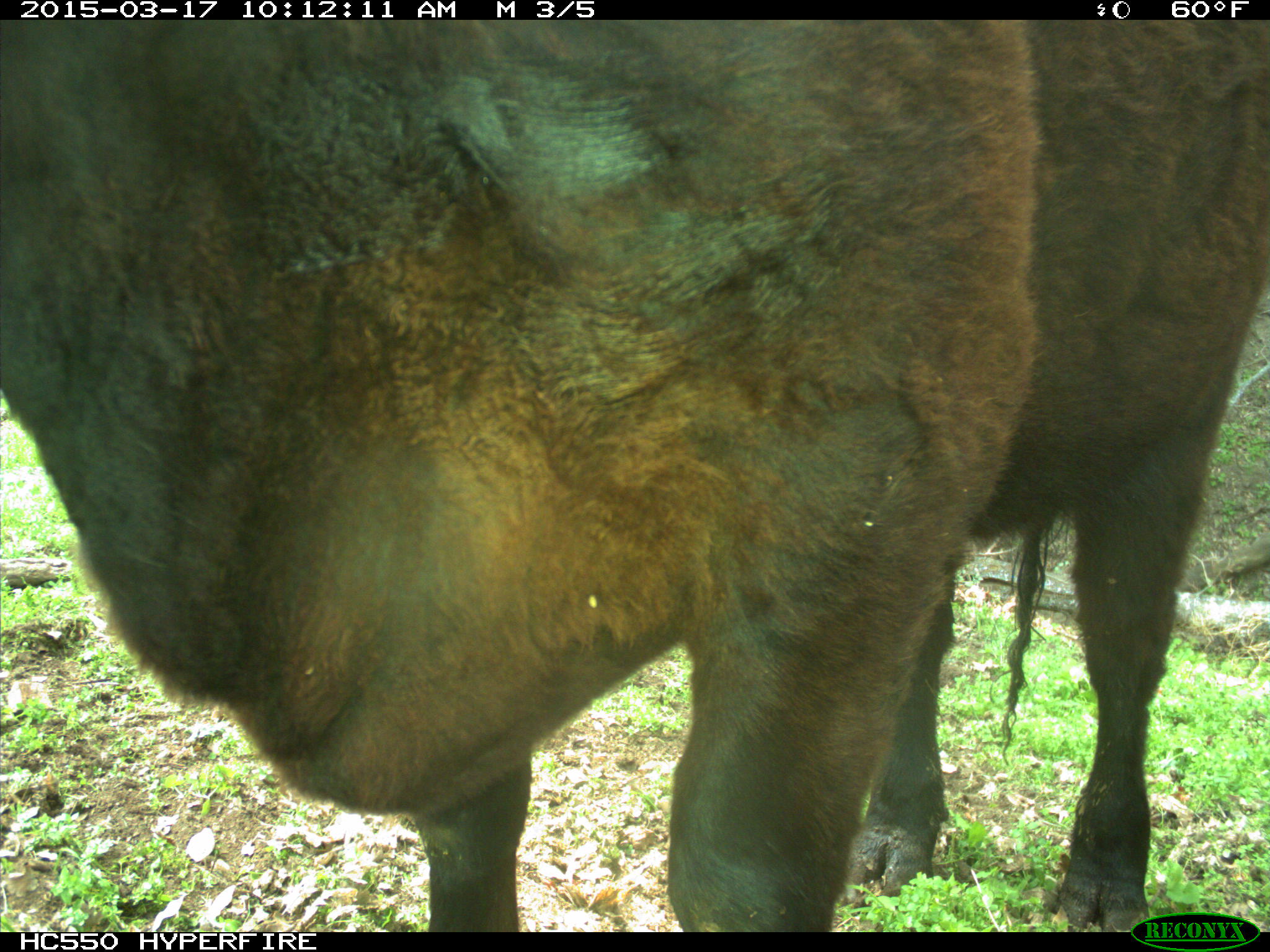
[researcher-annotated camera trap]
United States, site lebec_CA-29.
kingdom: Animalia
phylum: Chordata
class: Mammalia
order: Artiodactyla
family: Bovidae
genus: Bos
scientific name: Bos taurus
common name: domestic cow